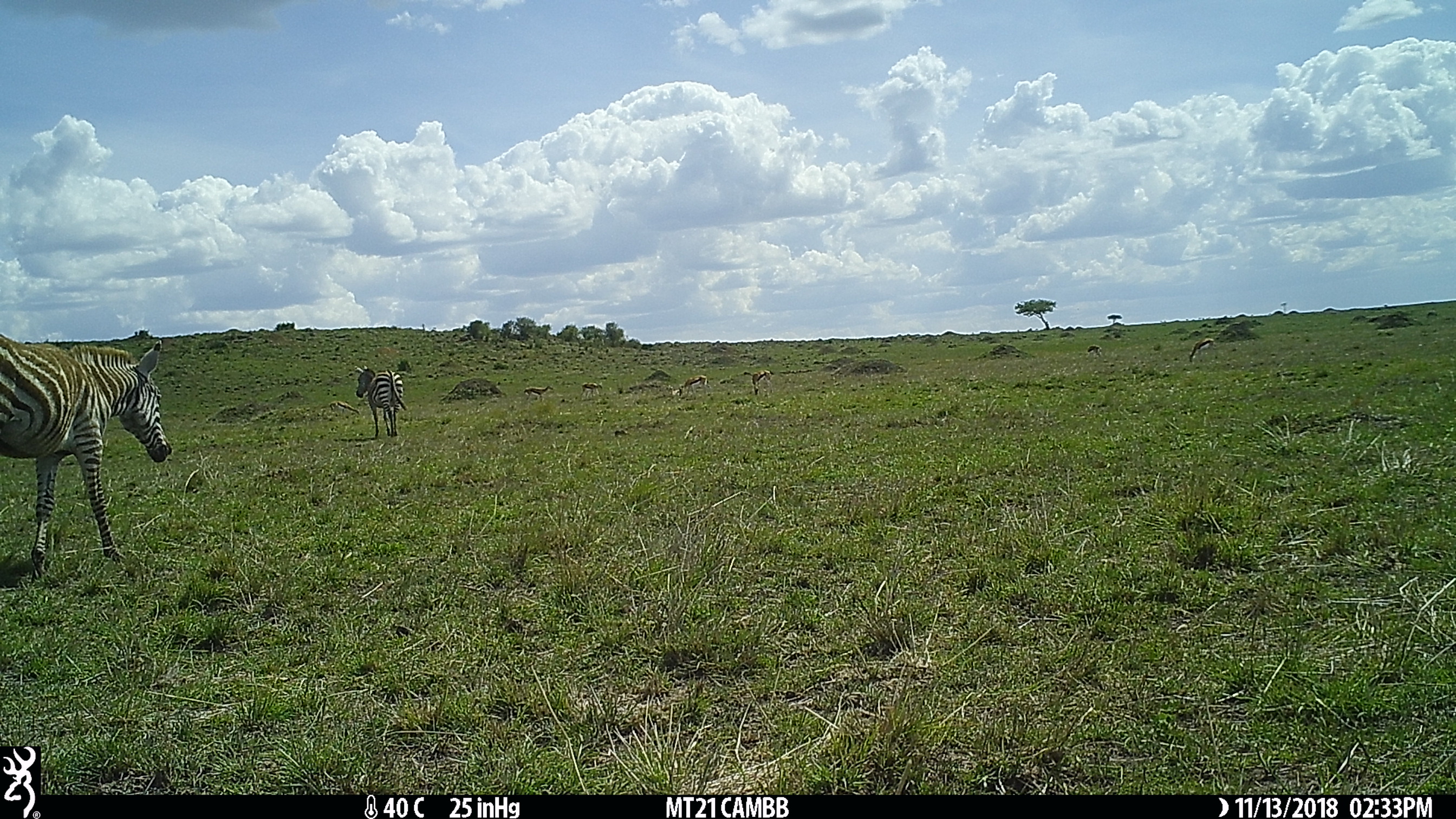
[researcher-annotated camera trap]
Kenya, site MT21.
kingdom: Animalia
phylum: Chordata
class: Mammalia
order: Perissodactyla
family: Equidae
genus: Equus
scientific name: Equus quagga burchellii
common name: burchell's zebra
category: zebra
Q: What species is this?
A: Zebra (burchell's zebra) (Equus quagga burchellii).